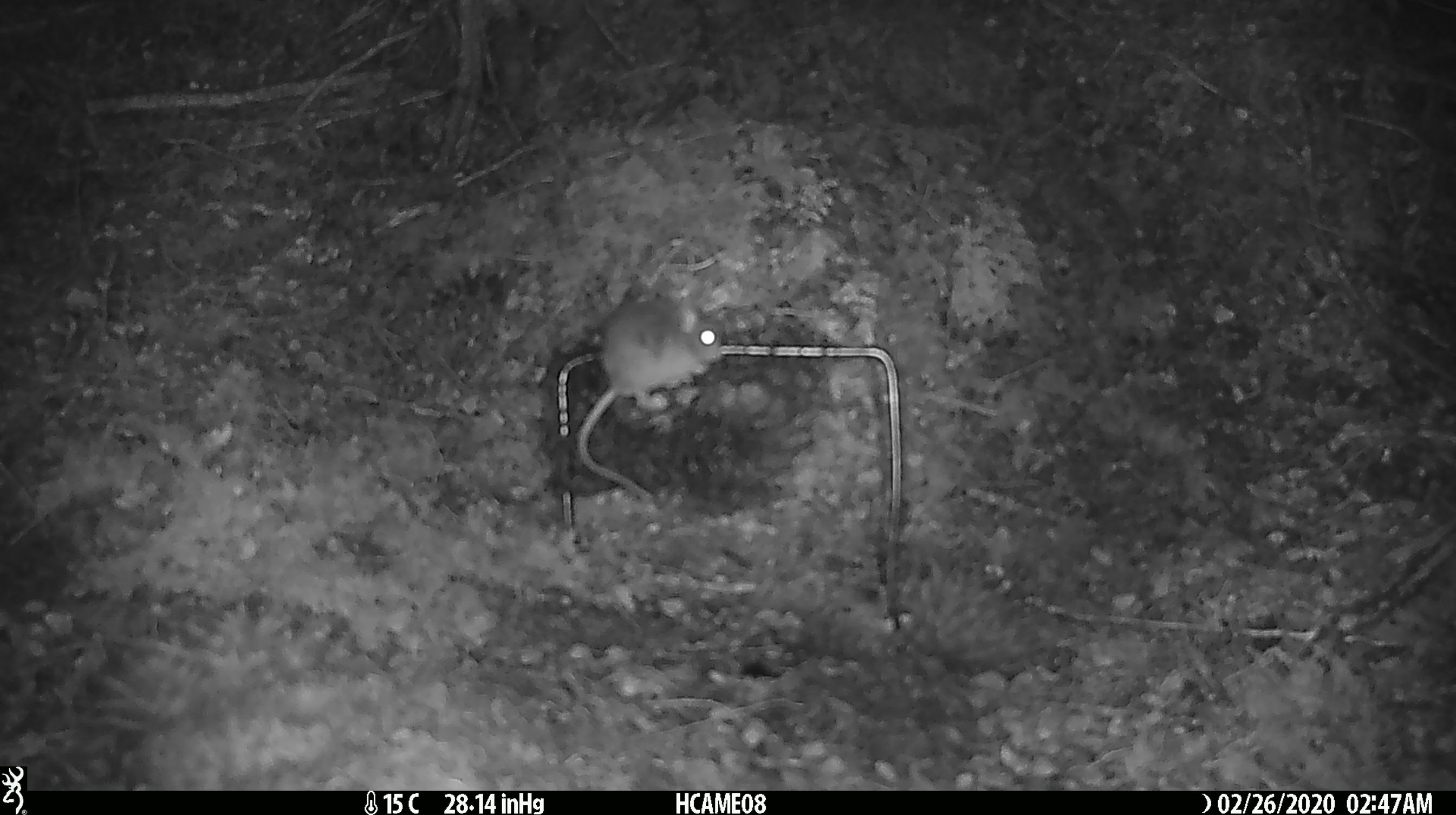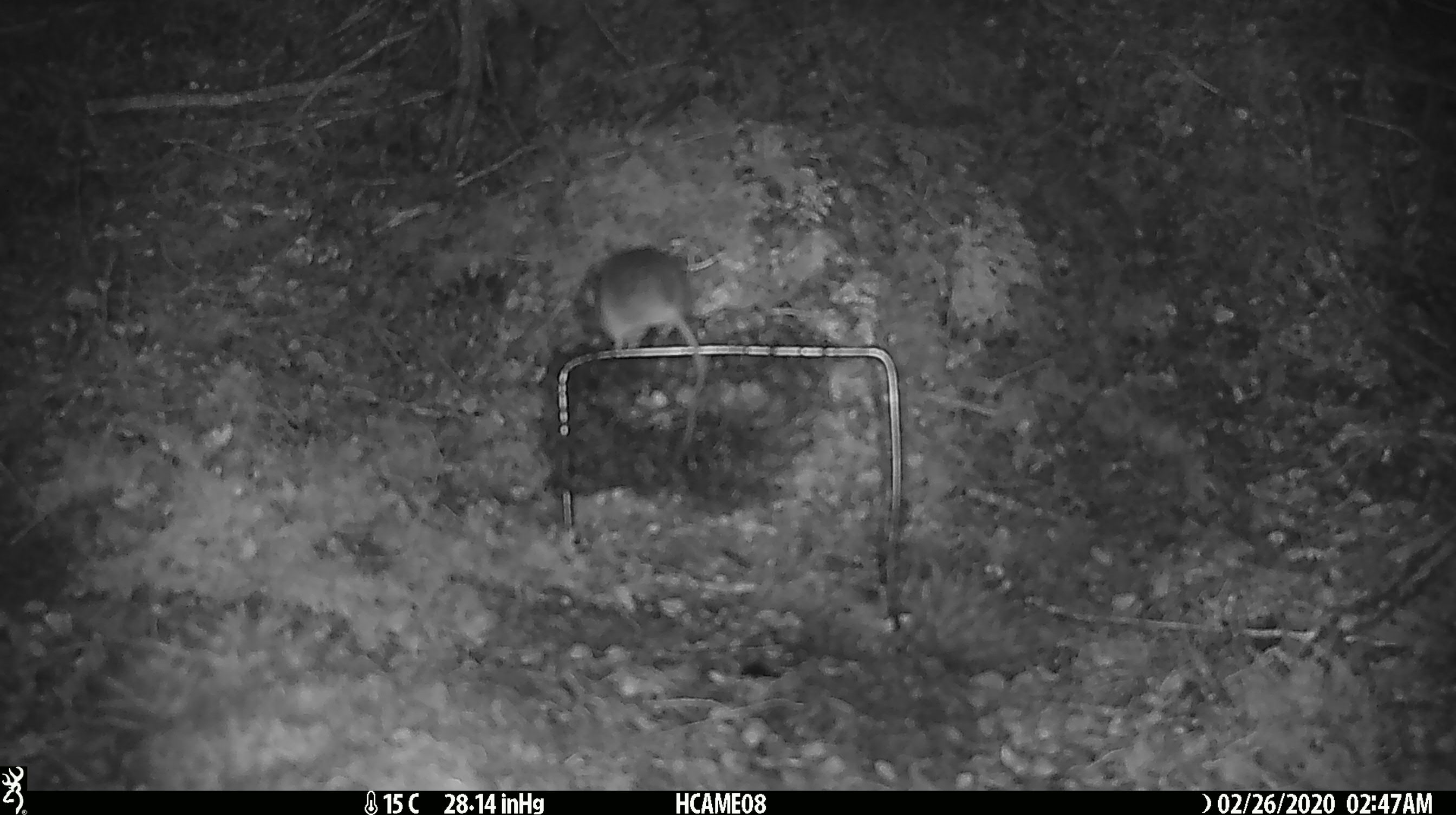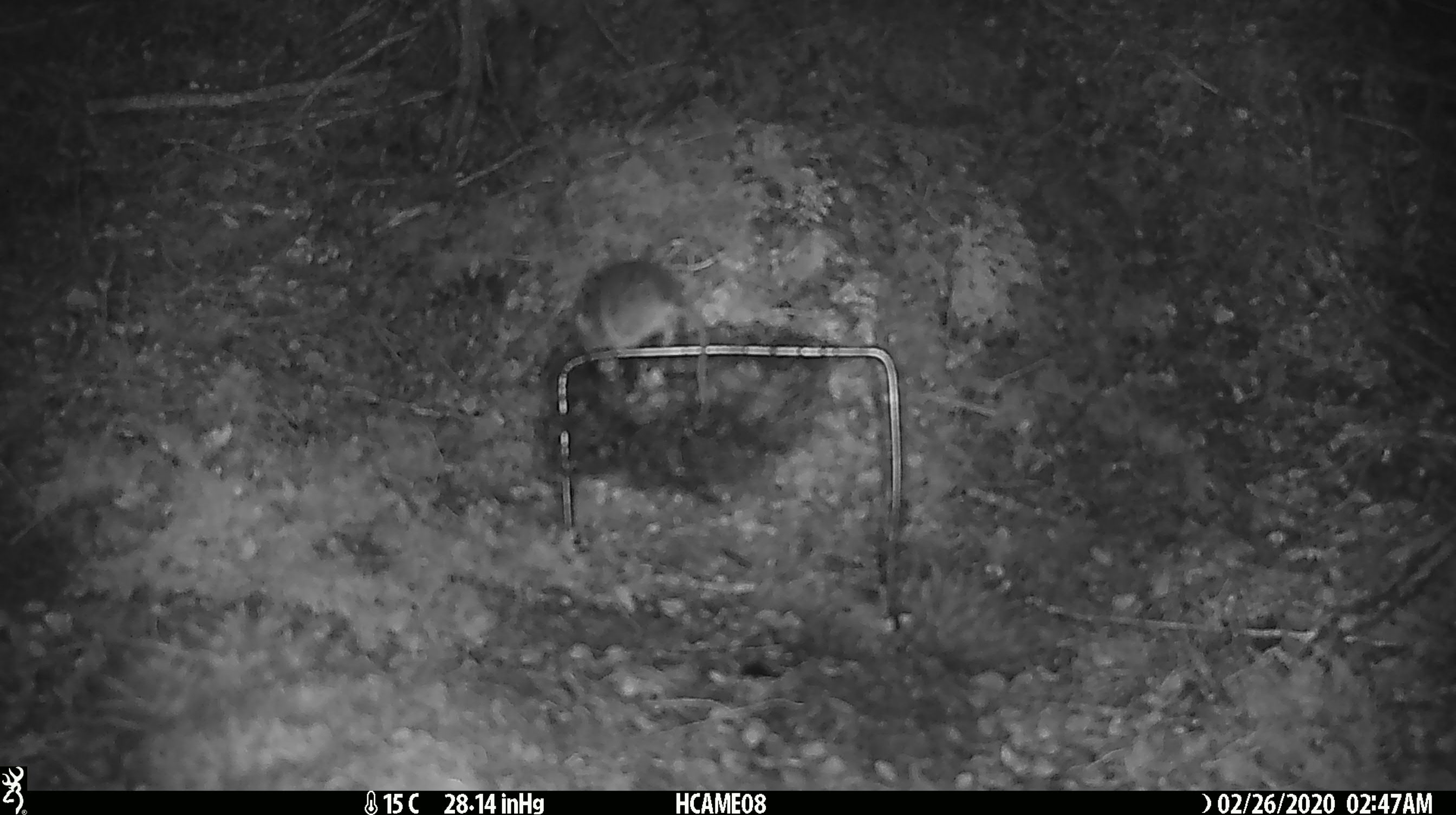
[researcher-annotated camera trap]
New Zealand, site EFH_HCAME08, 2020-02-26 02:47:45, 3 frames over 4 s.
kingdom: Animalia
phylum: Chordata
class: Mammalia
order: Rodentia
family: Muridae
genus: Mus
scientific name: Mus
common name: mouse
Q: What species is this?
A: Mouse (Mus).